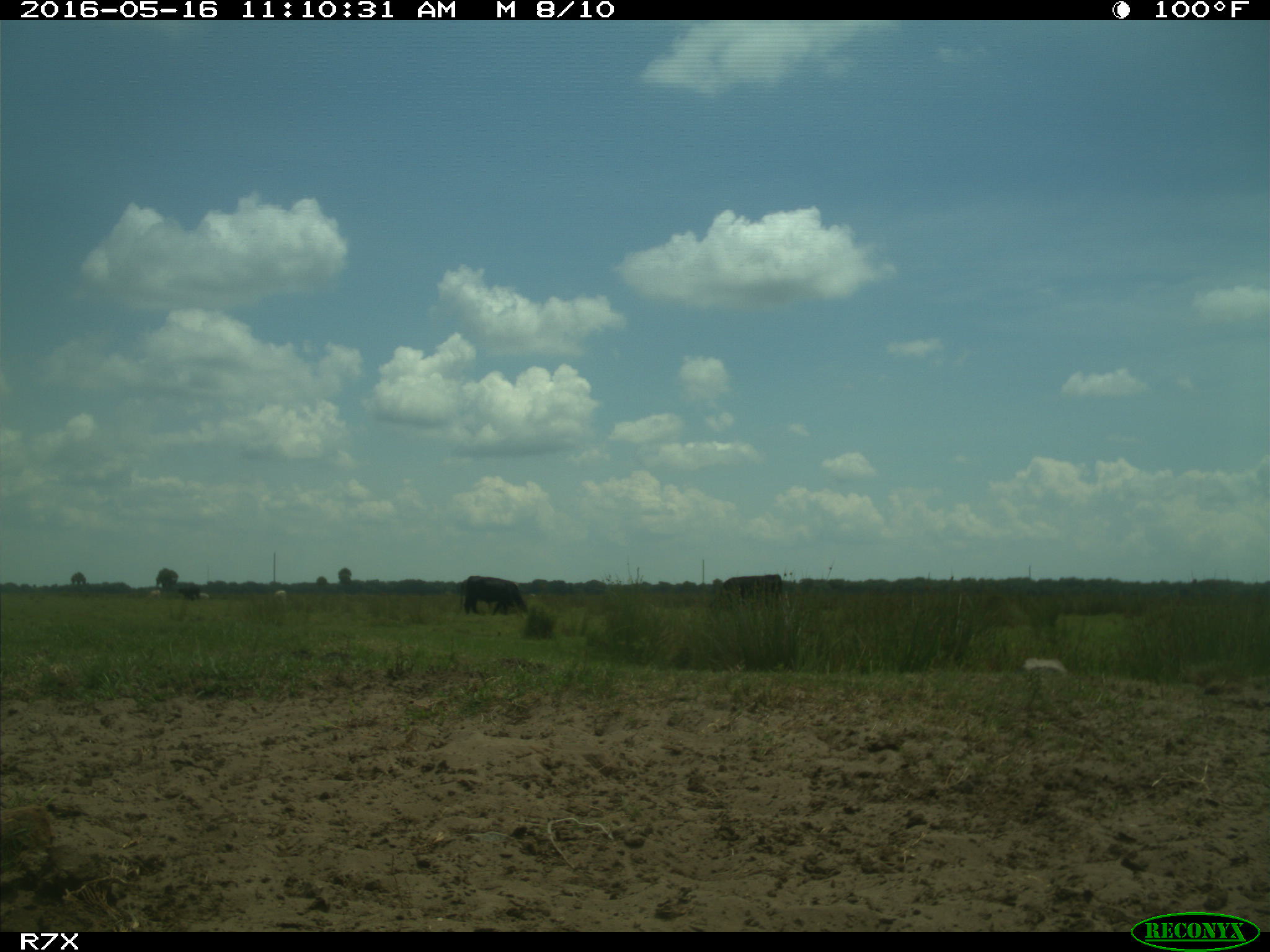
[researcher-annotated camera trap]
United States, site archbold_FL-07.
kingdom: Animalia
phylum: Chordata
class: Mammalia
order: Artiodactyla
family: Bovidae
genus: Bos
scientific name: Bos taurus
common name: domestic cow